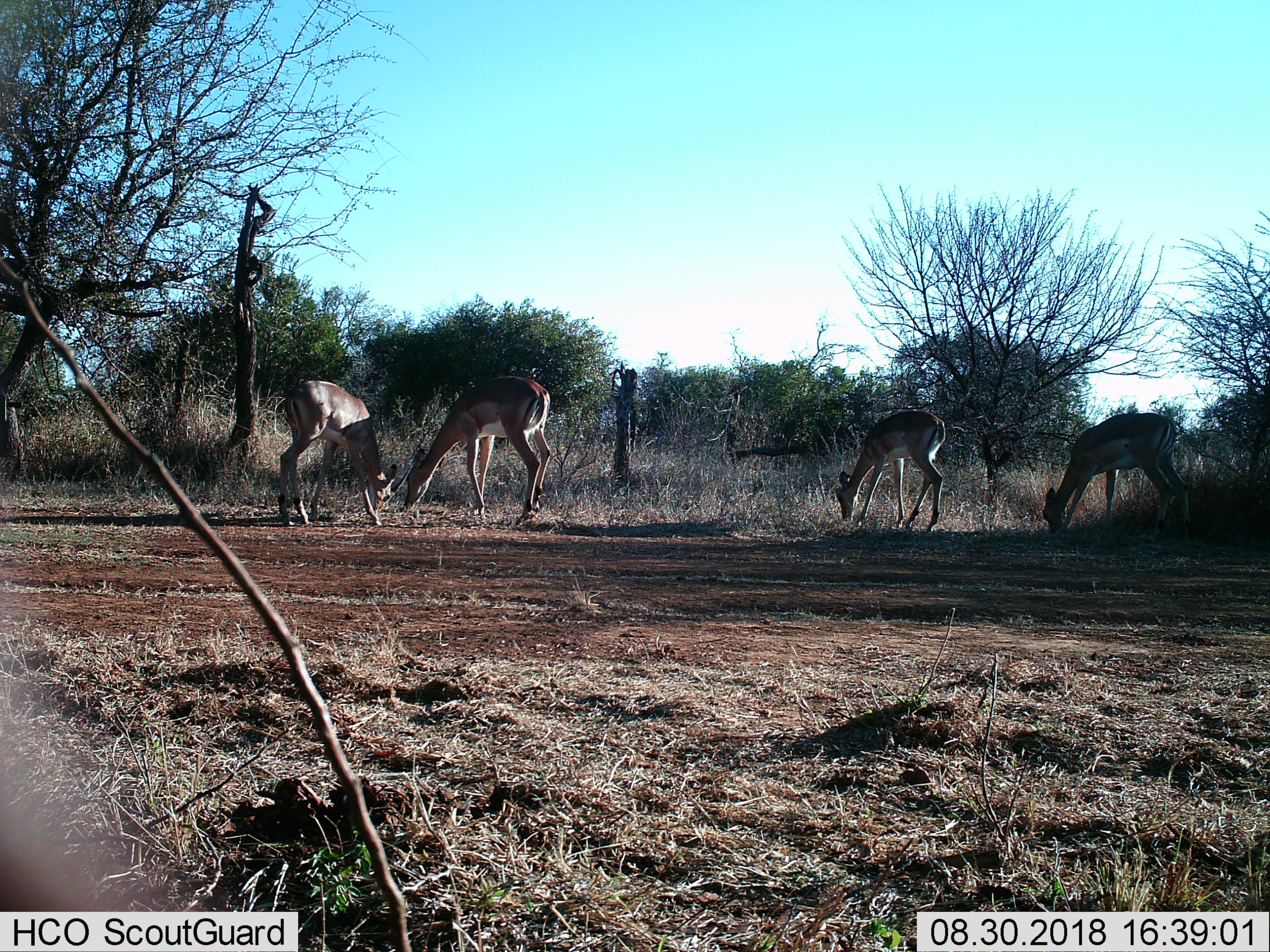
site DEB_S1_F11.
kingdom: Animalia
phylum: Chordata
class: Mammalia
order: Artiodactyla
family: Bovidae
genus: Aepyceros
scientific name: Aepyceros melampus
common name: impala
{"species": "impala (Aepyceros melampus)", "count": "4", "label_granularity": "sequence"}